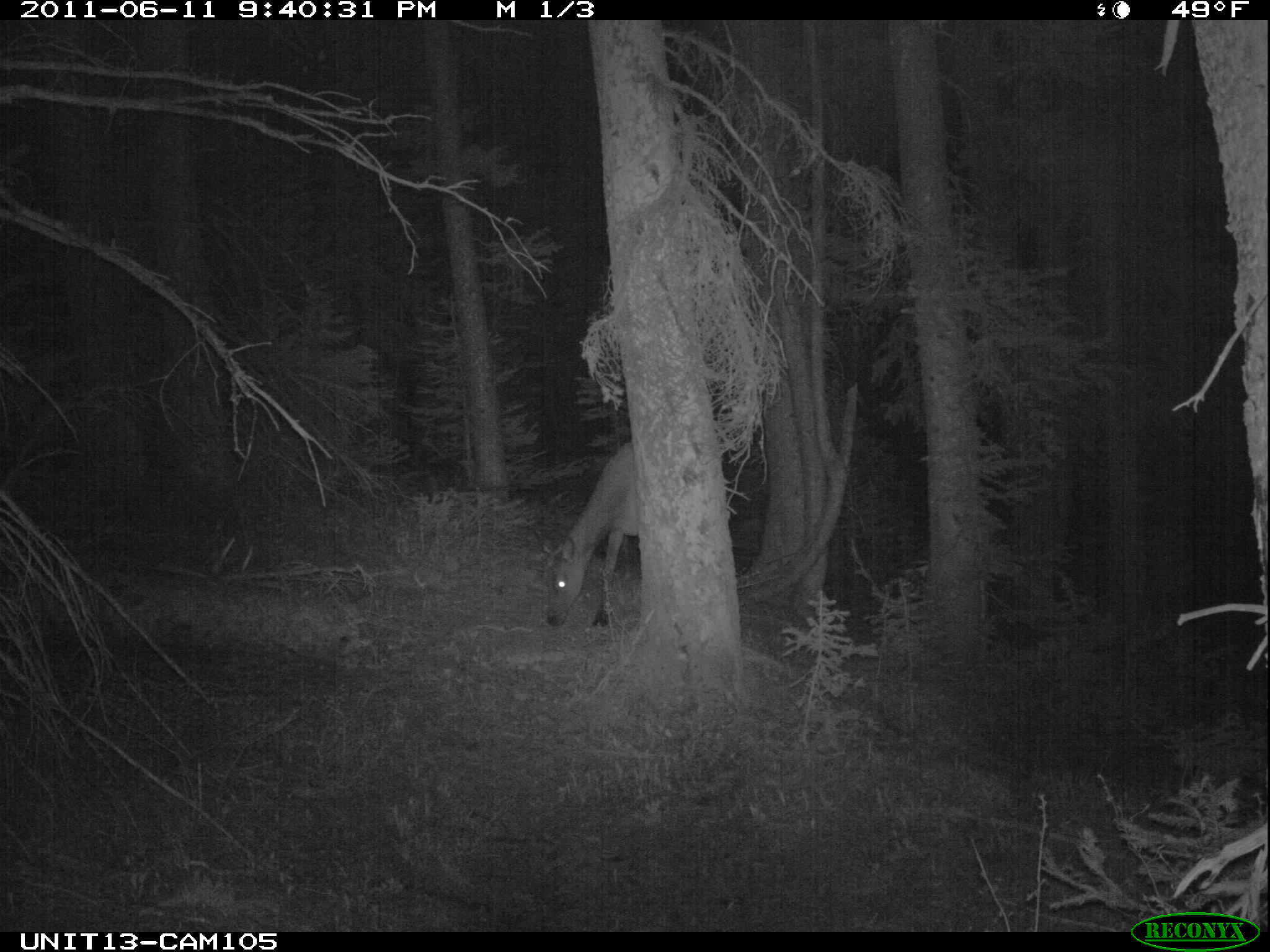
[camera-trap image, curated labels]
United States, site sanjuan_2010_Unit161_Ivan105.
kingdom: Animalia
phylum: Chordata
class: Mammalia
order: Artiodactyla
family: Cervidae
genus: Cervus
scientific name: Cervus elaphus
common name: red deer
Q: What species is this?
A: Cervus elaphus (red deer).